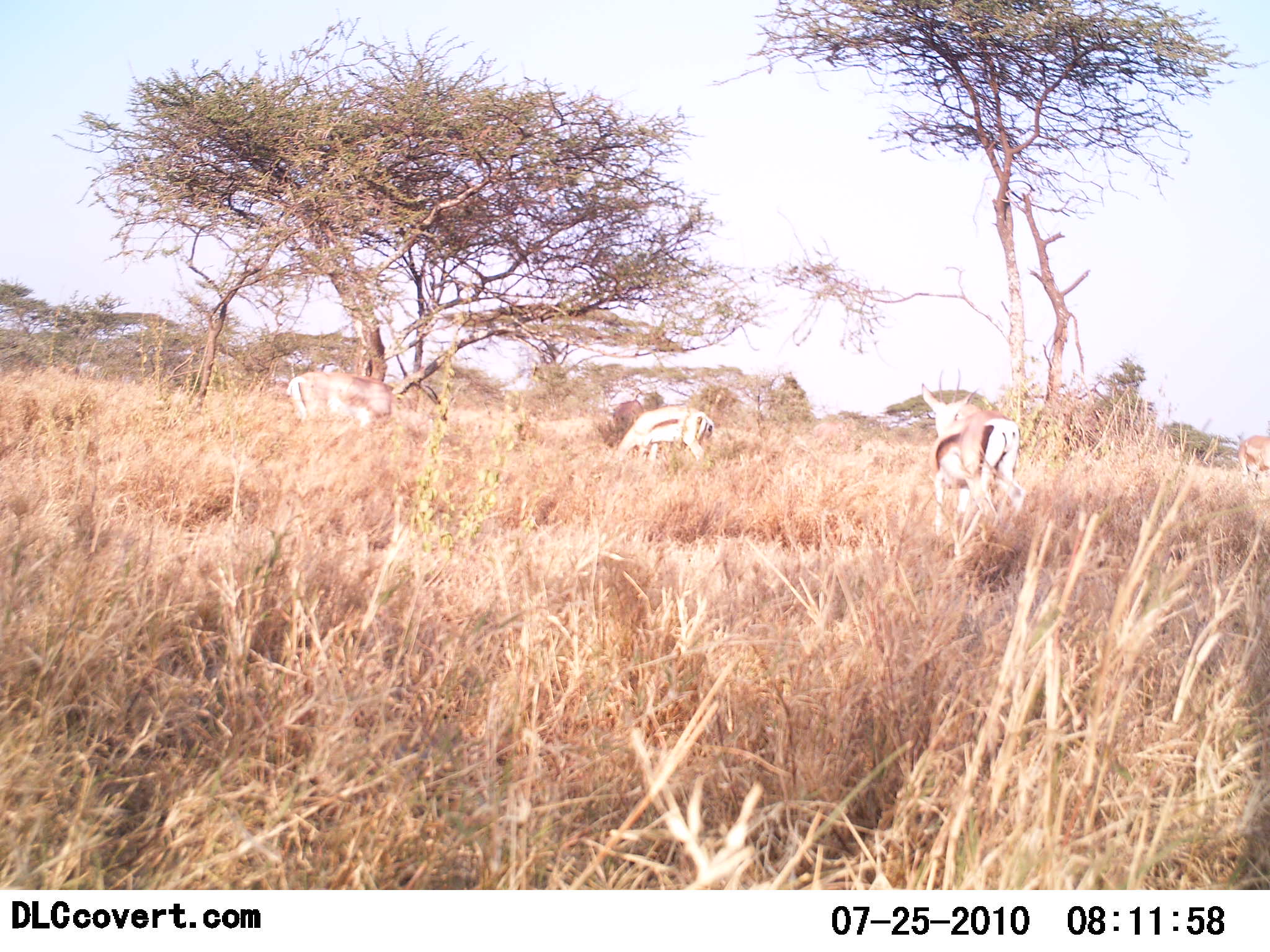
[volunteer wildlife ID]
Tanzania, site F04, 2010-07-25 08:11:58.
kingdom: Animalia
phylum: Chordata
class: Mammalia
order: Artiodactyla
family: Bovidae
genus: Eudorcas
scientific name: Eudorcas thomsonii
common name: thomson's gazelle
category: gazellethomsons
Gazellethomsons (thomson's gazelle) (Eudorcas thomsonii), count 3. Behavior (volunteer vote fractions): standing 55%, resting 0%, moving 0%, interacting 0%. Young present (vote fraction): 0%. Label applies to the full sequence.